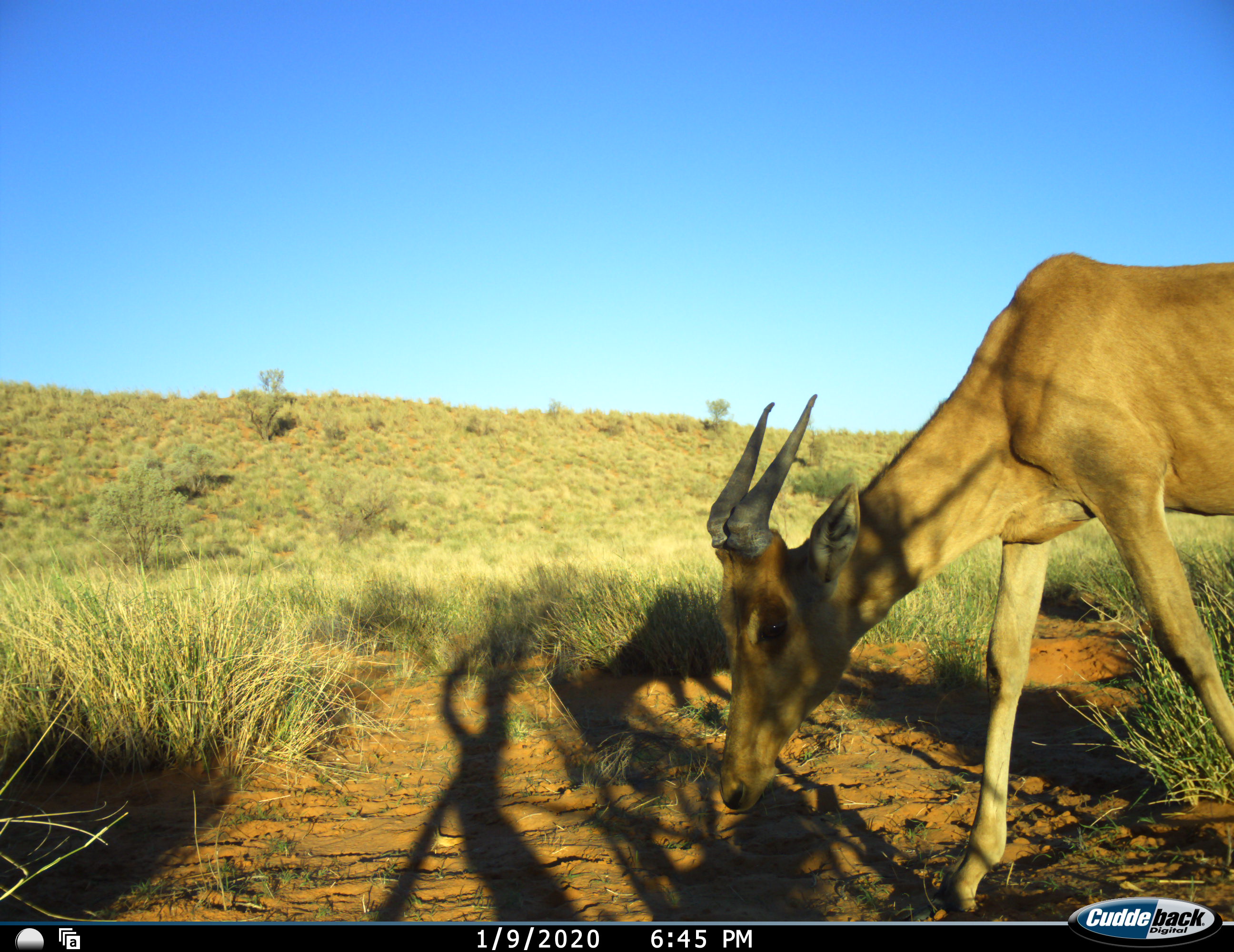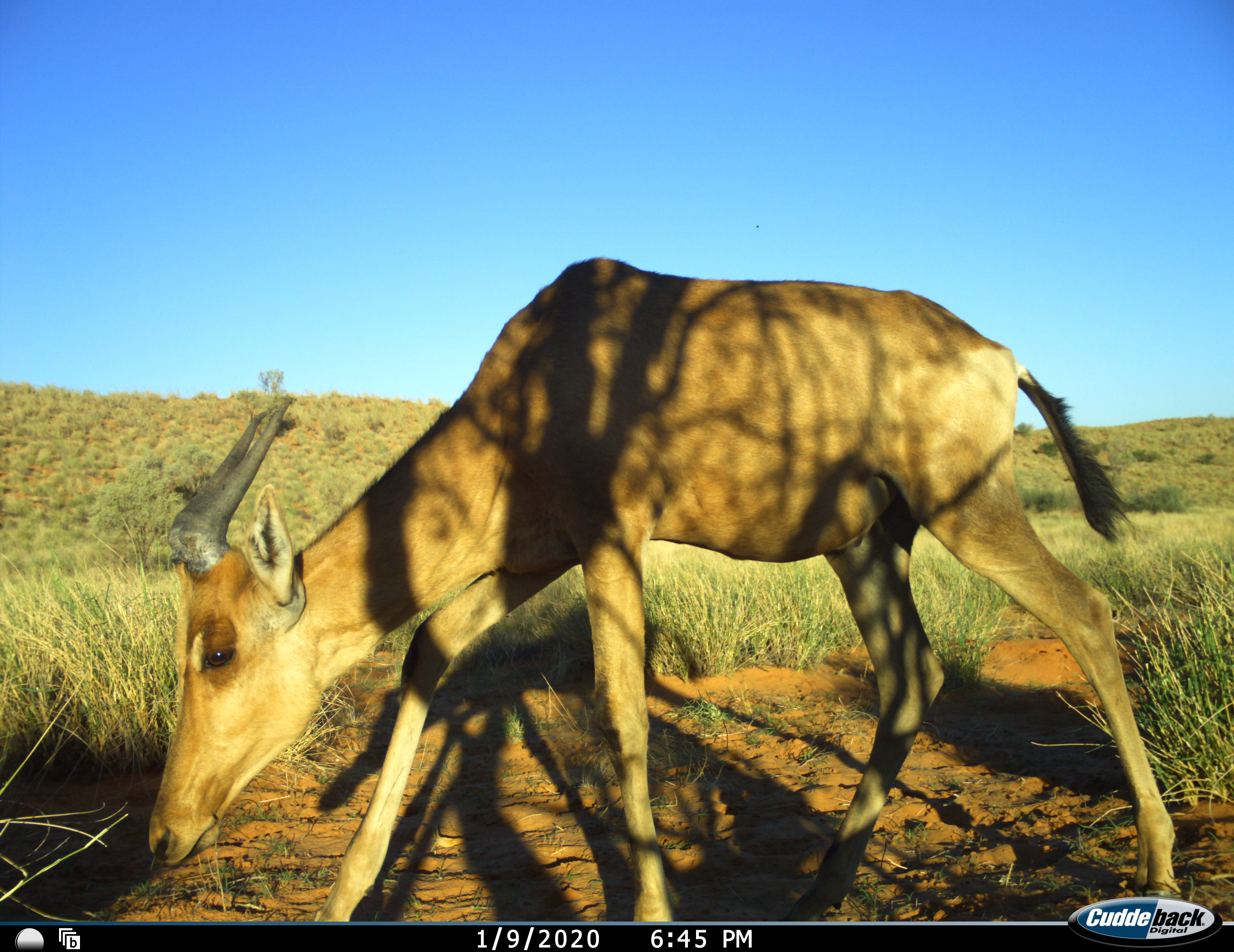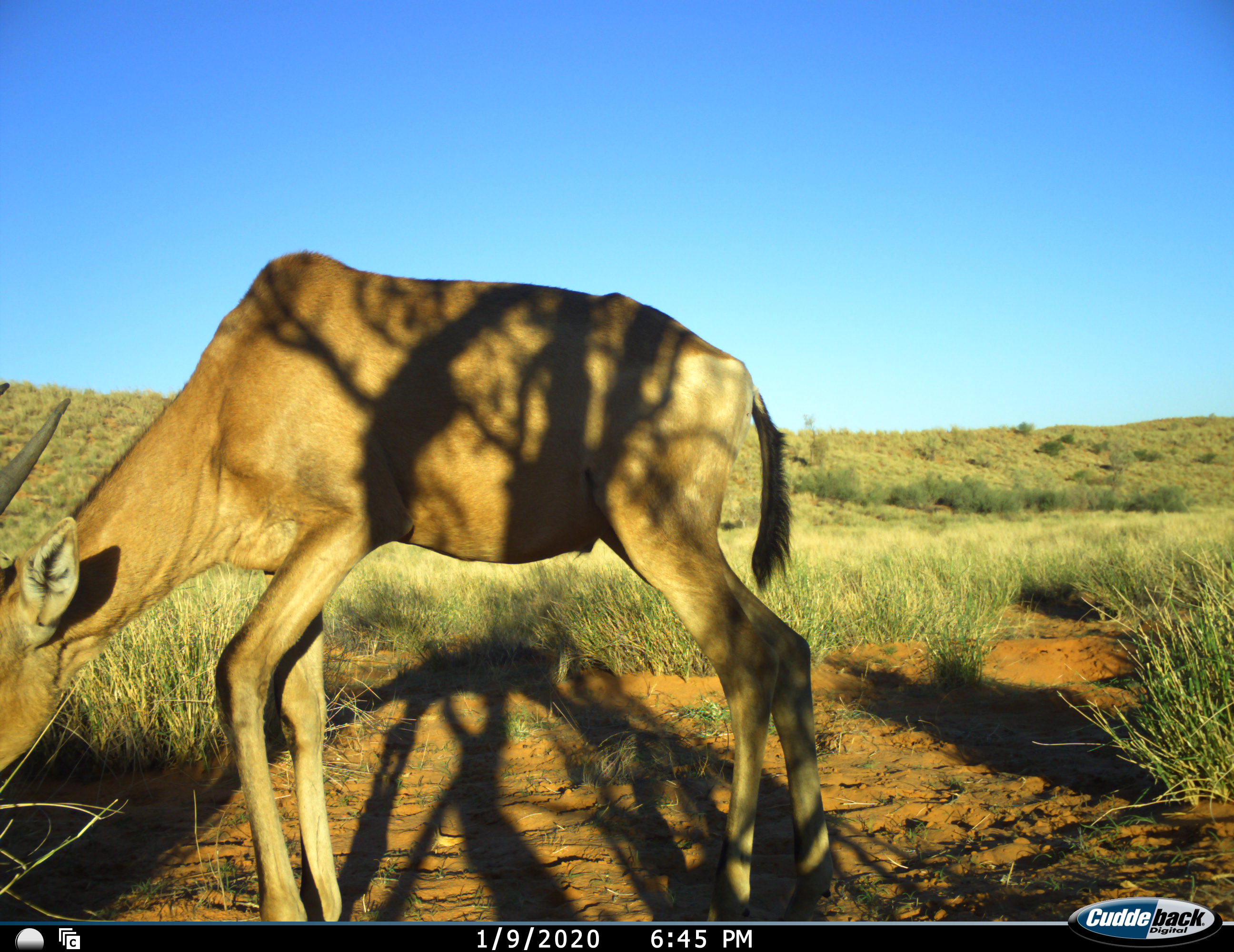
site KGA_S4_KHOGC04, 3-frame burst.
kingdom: Animalia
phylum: Chordata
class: Mammalia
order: Artiodactyla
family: Bovidae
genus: Alcelaphus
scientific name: Alcelaphus buselaphus caama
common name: red hartebeest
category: hartebeestred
Hartebeestred (red hartebeest) (Alcelaphus buselaphus caama), count 1. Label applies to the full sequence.